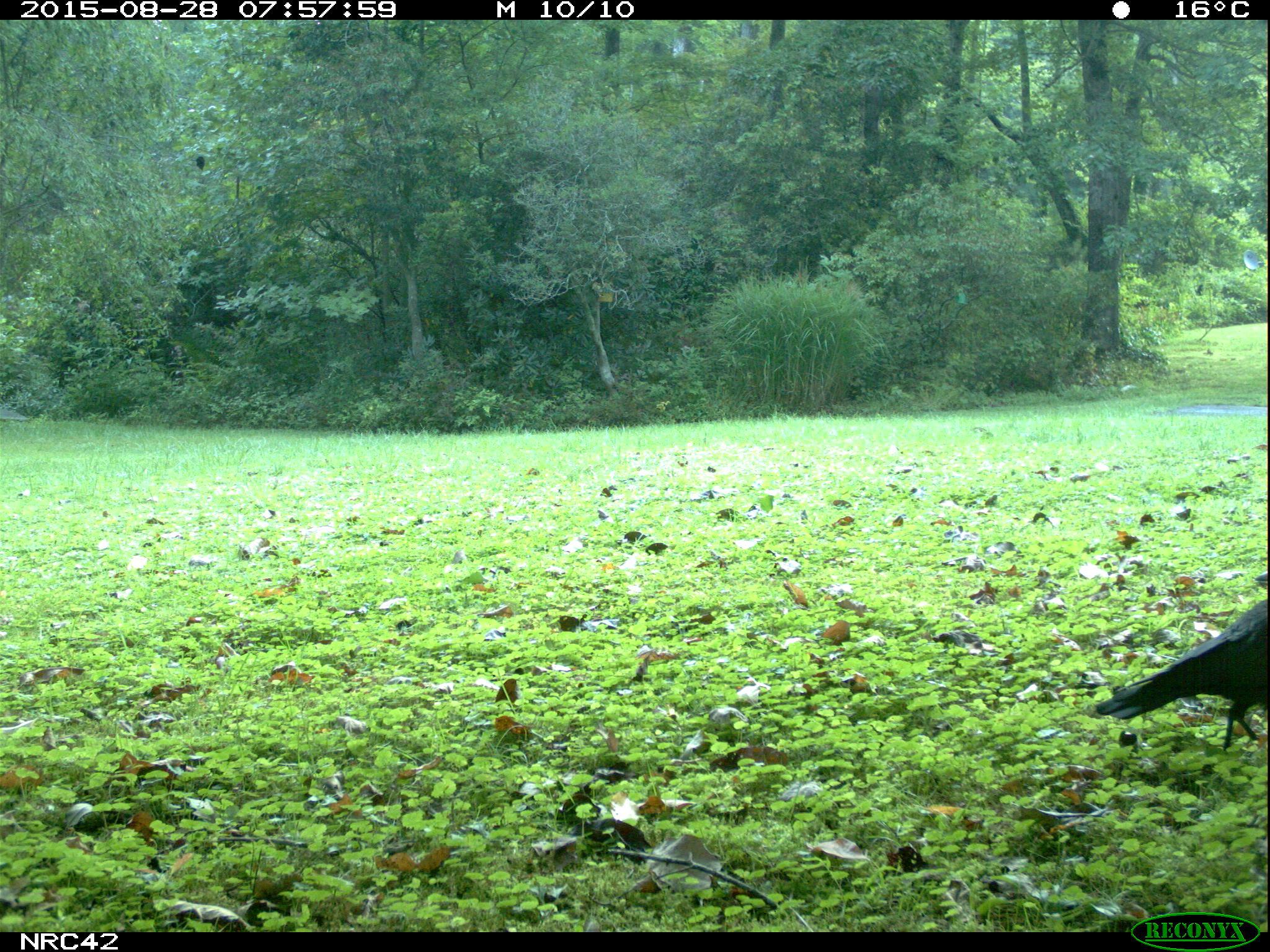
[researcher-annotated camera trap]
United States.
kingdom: Animalia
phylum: Chordata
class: Aves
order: Passeriformes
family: Corvidae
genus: Corvus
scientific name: Corvus brachyrhynchos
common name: american crow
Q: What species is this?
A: American Crow (Corvus brachyrhynchos).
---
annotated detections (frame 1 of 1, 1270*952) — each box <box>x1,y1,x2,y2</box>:
American Crow: <box>1094,537,1266,764</box>